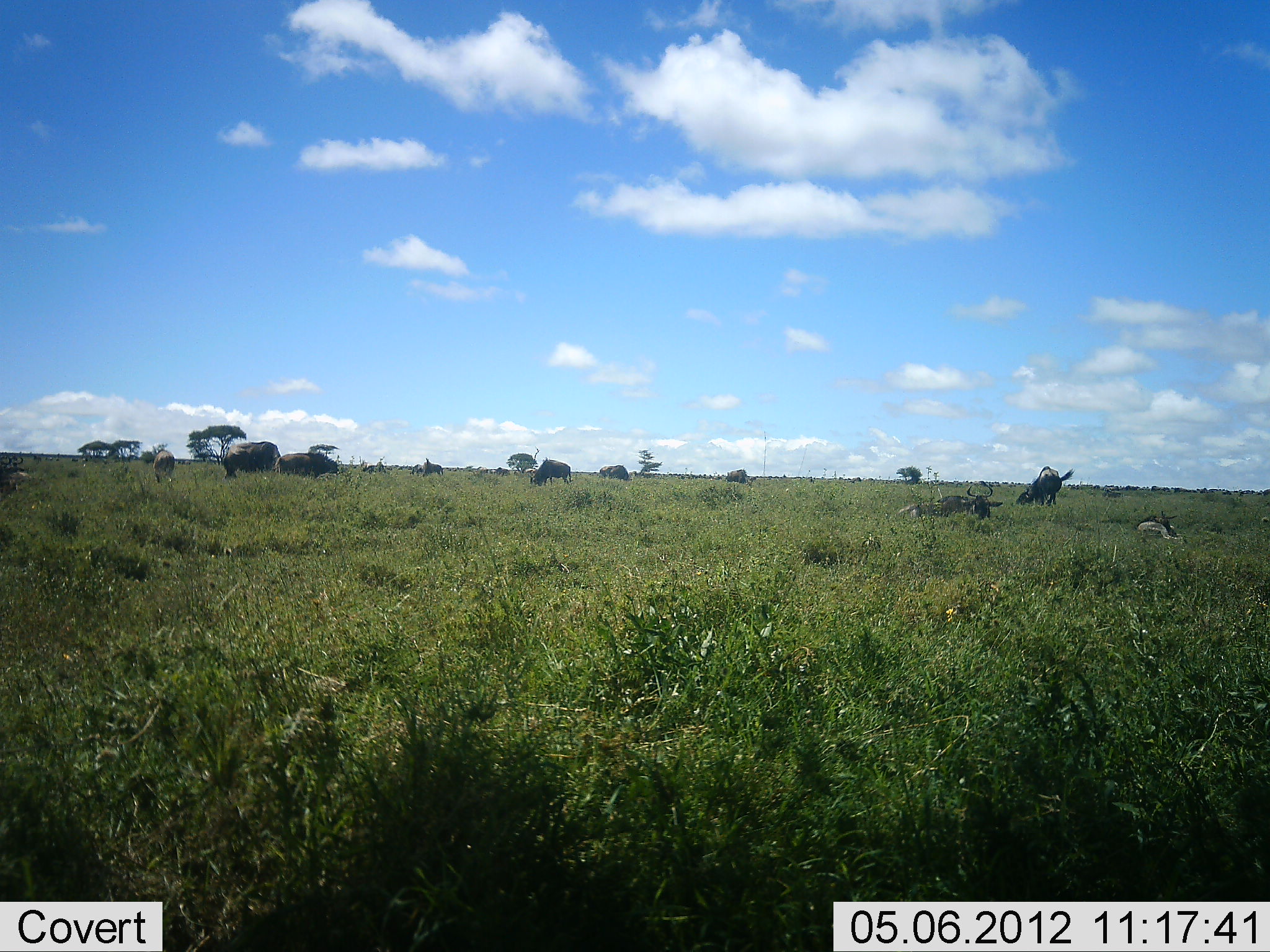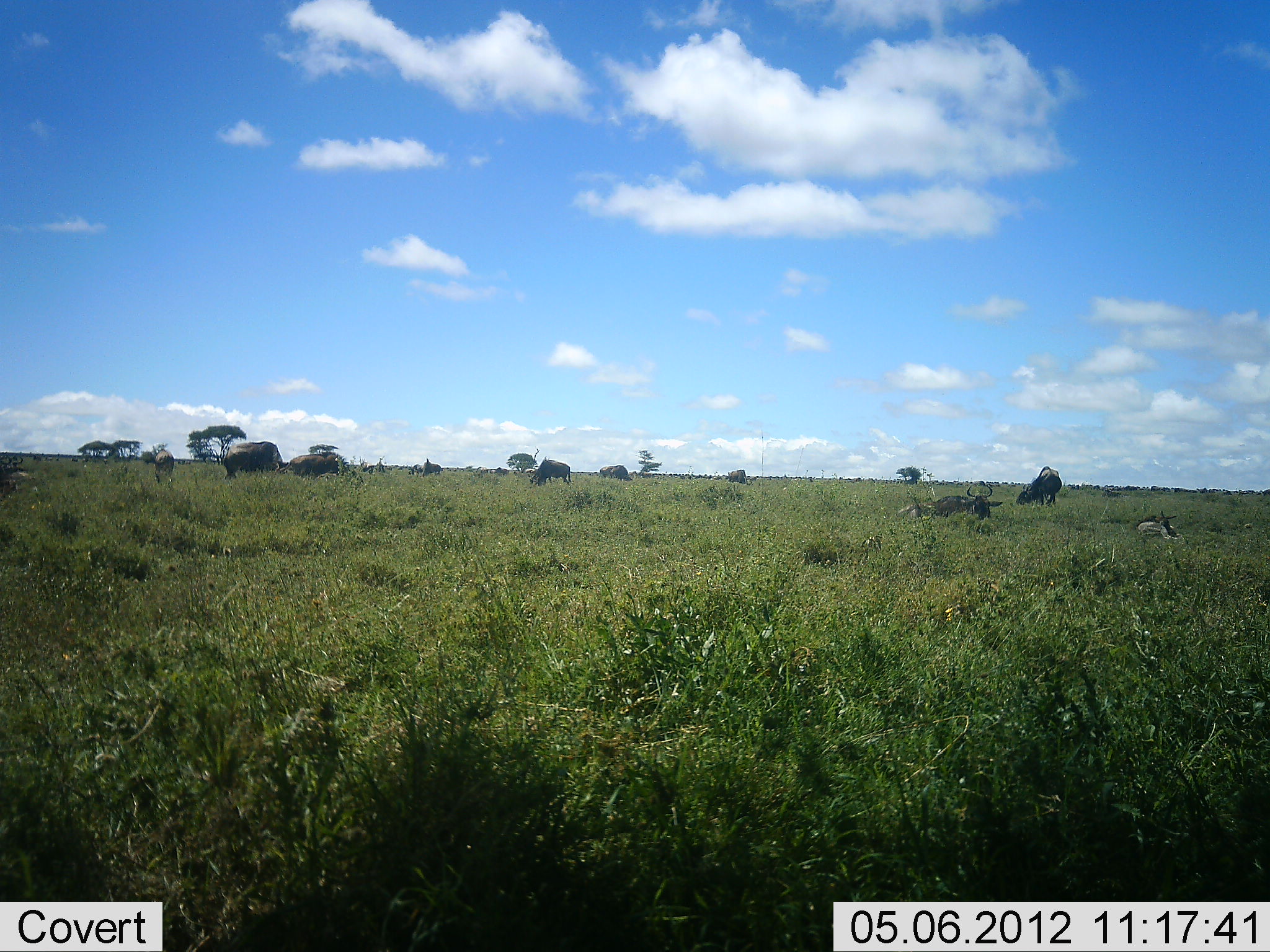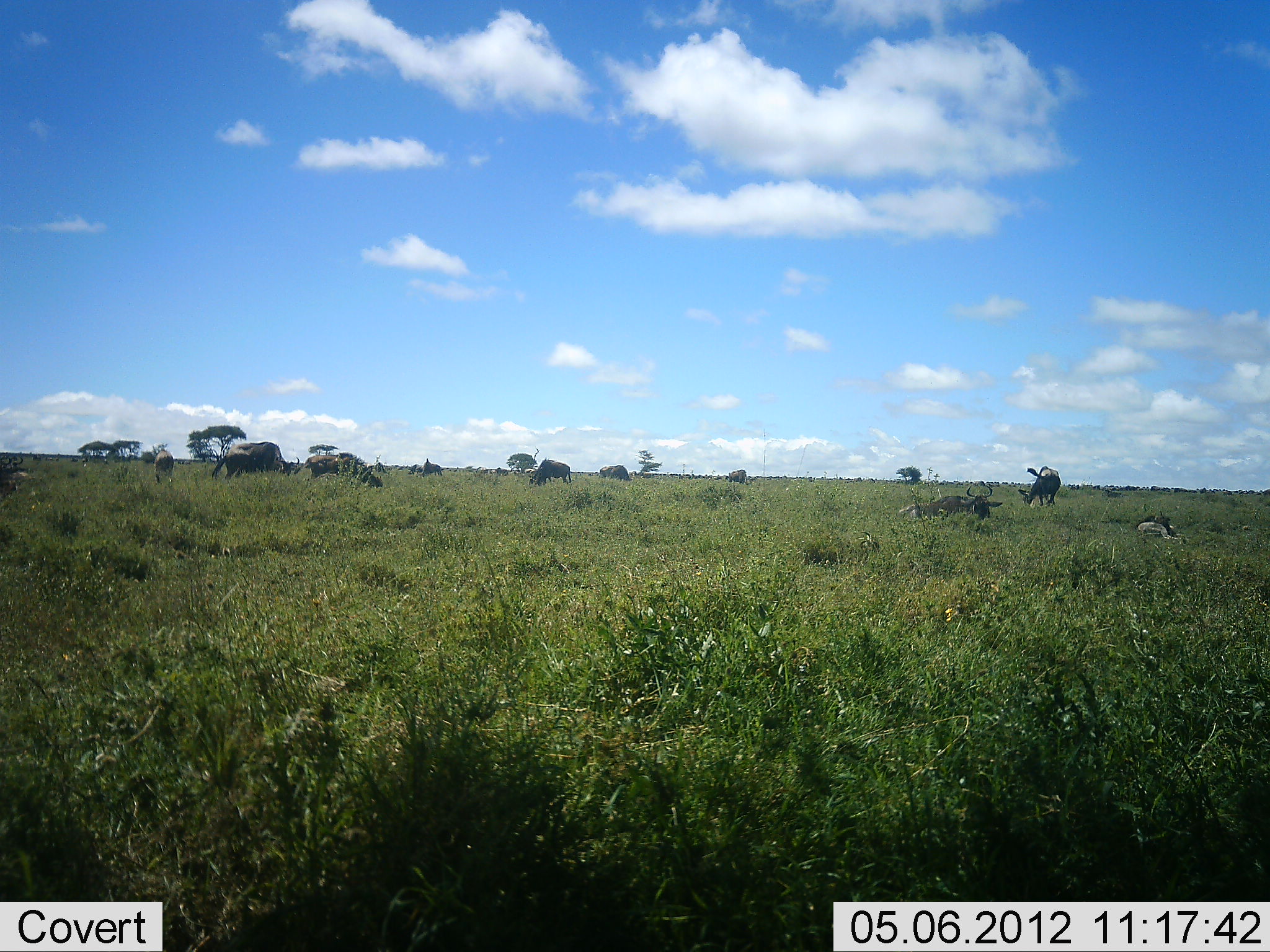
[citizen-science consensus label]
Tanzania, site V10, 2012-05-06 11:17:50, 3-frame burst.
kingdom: Animalia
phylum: Chordata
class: Mammalia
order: Artiodactyla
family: Bovidae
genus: Connochaetes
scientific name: Connochaetes taurinus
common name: blue wildebeest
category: wildebeest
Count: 11-50.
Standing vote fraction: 50%.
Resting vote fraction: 60%.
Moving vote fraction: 10%.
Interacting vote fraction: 0%.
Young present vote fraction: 20%.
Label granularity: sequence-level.